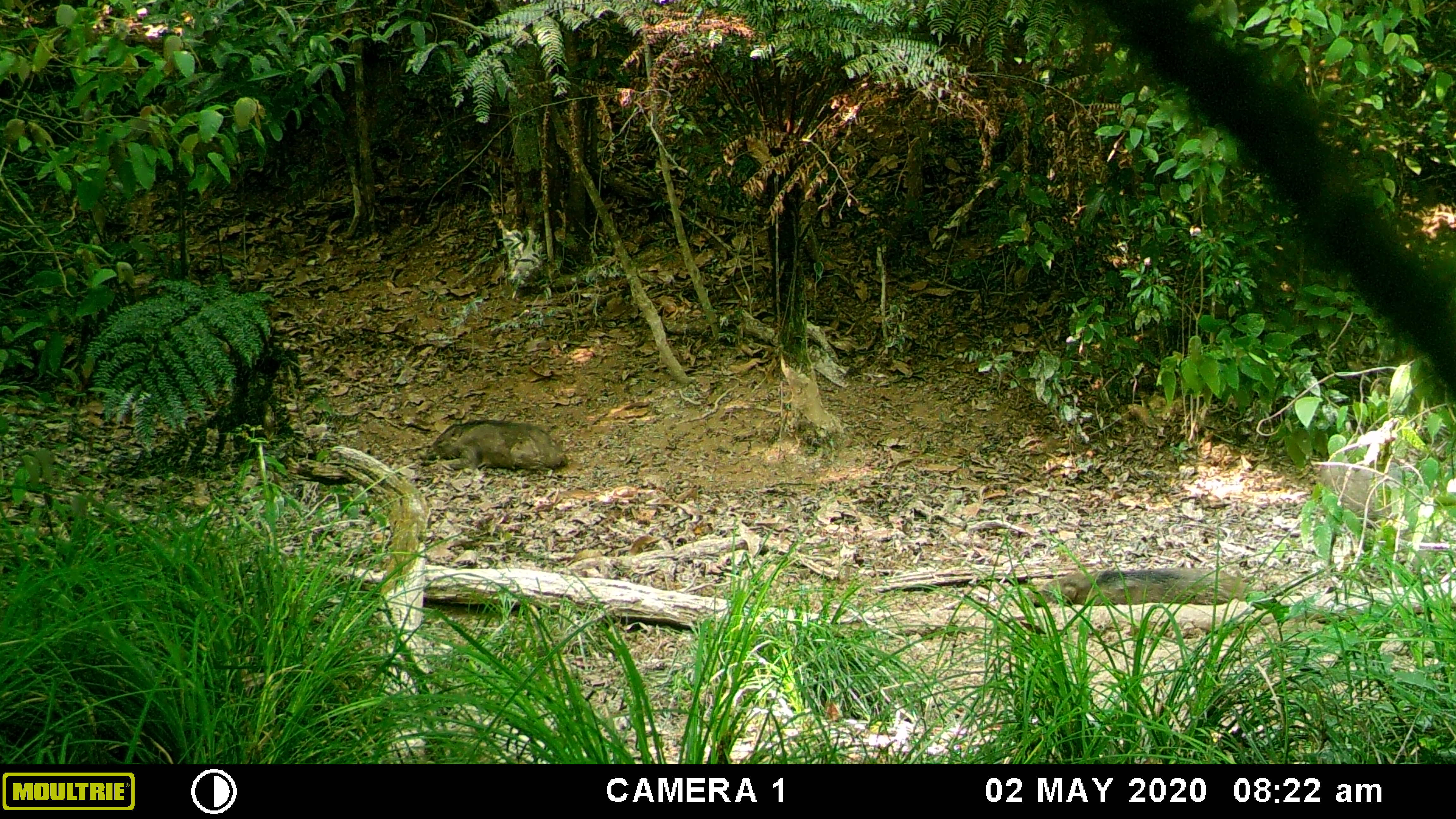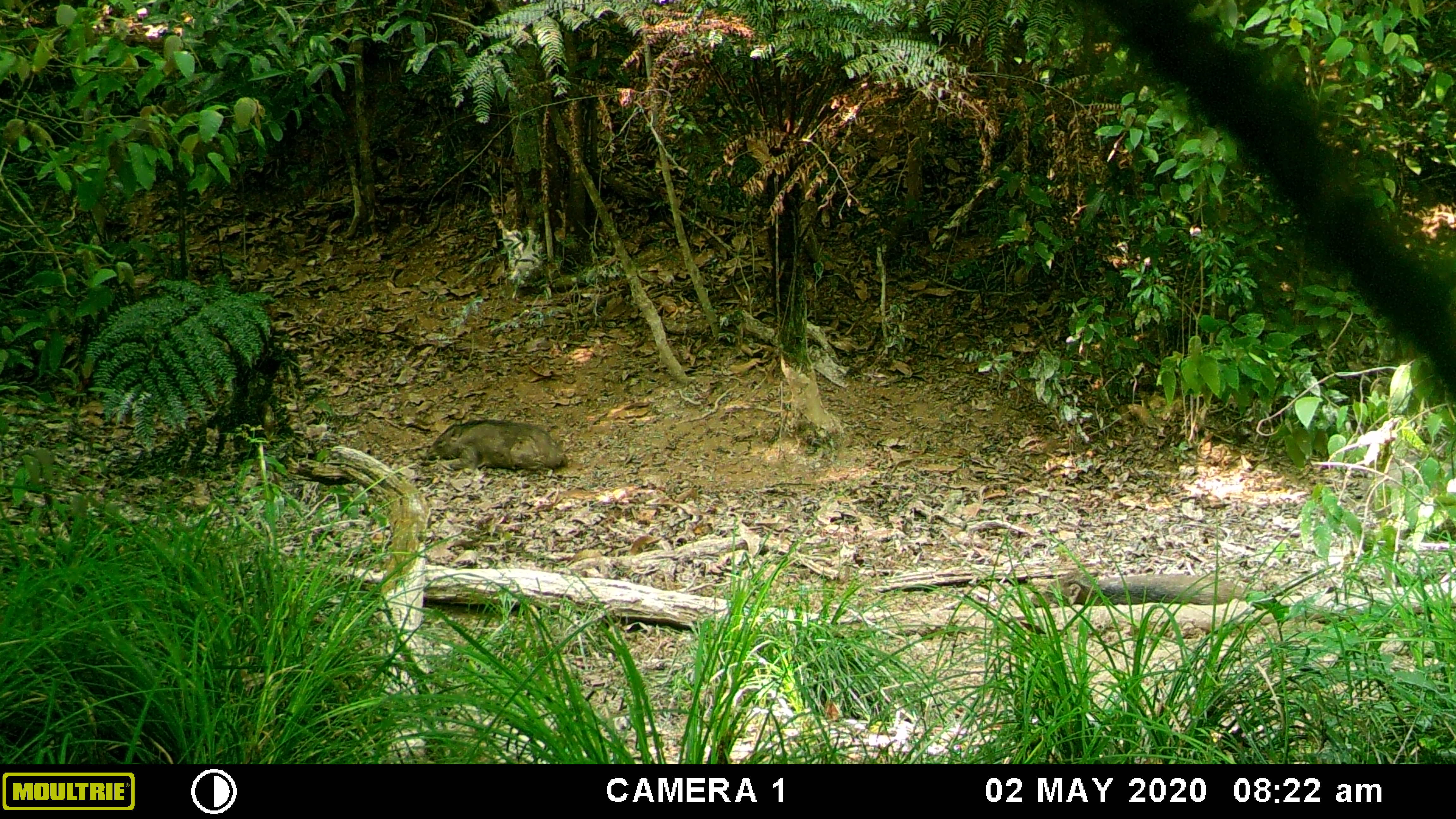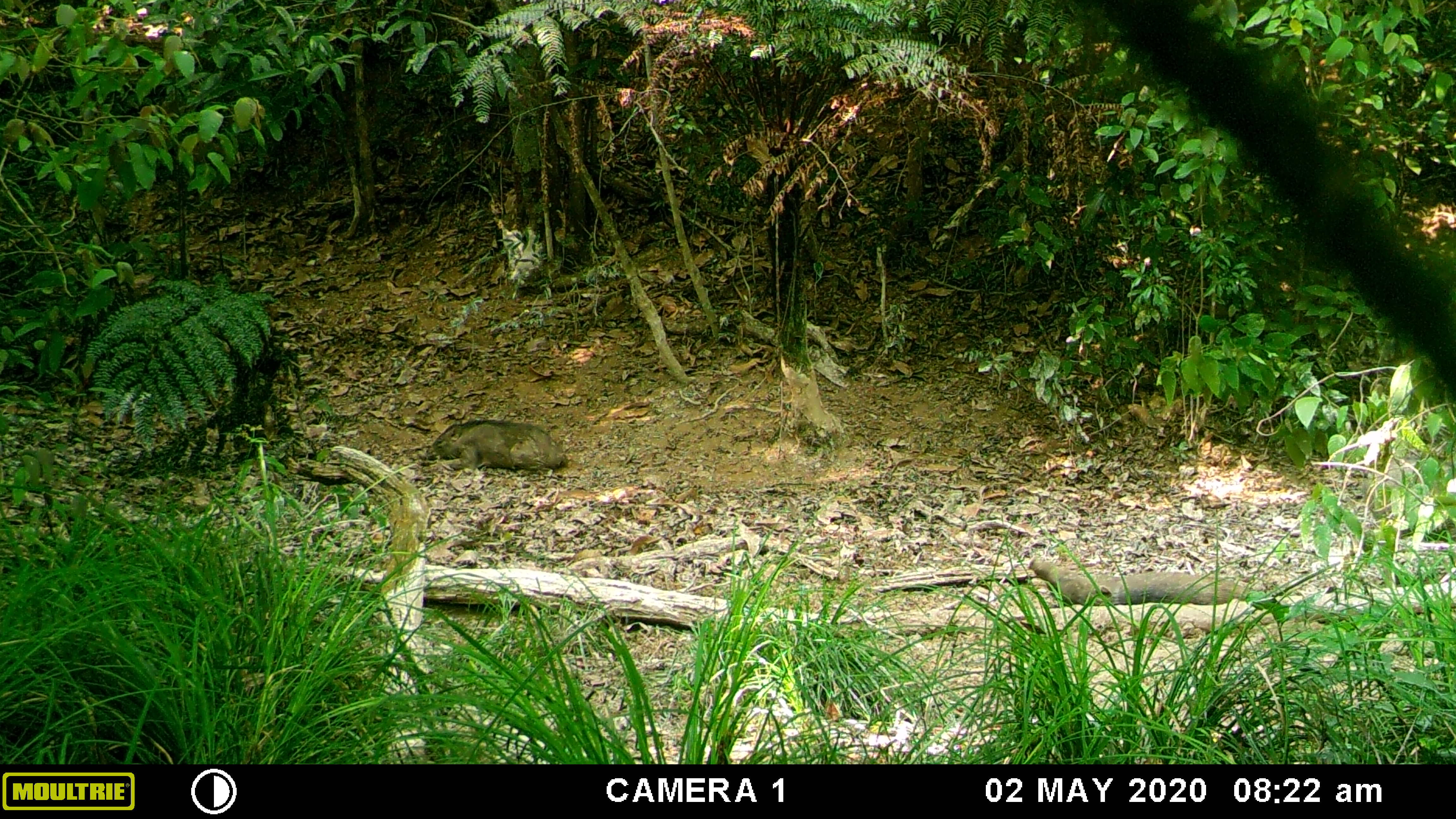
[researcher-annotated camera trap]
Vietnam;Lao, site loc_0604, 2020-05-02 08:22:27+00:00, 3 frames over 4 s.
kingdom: Animalia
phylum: Chordata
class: Mammalia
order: Artiodactyla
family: Suidae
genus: Sus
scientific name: Sus scrofa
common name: eurasian wild pig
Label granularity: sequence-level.